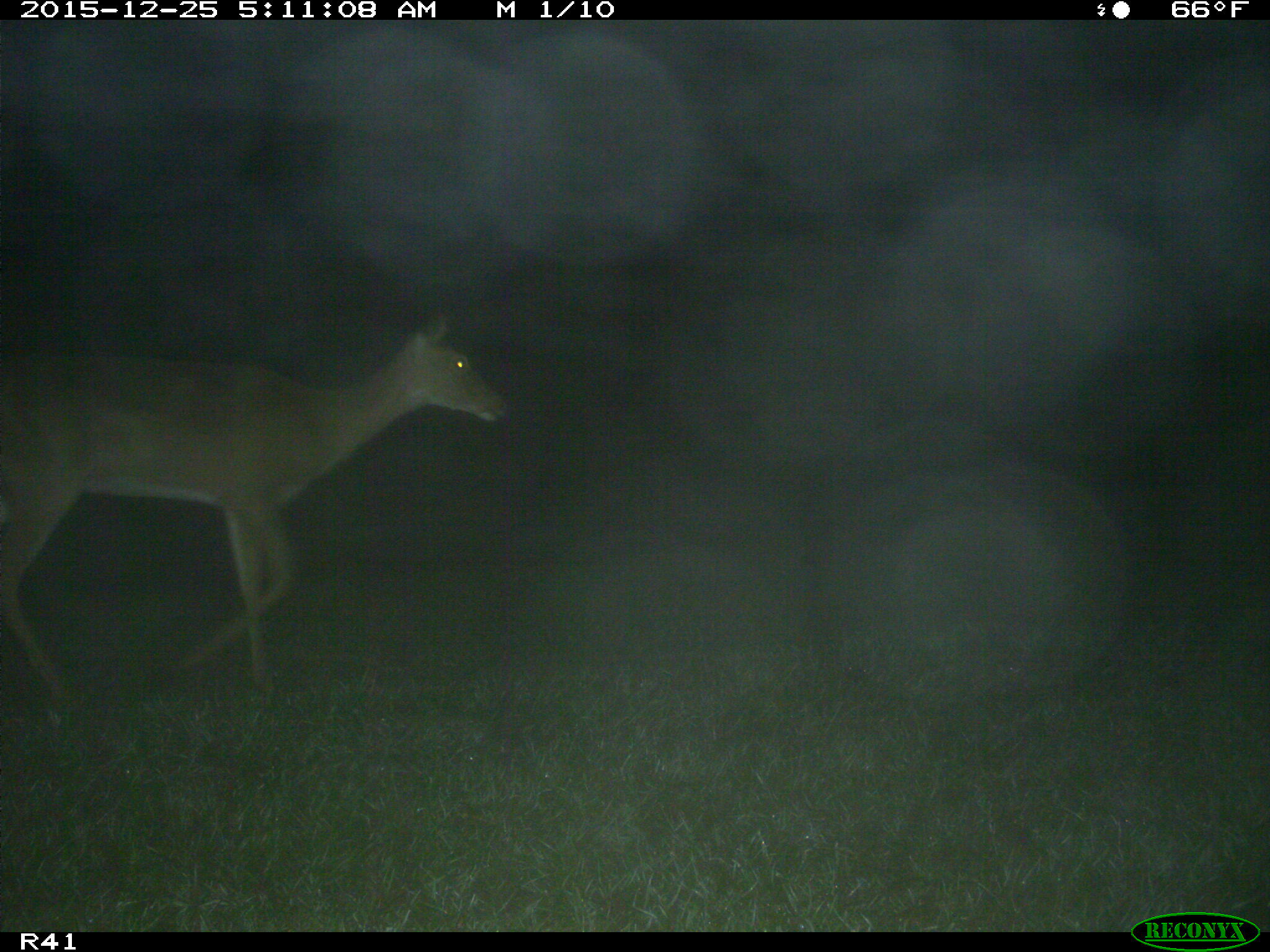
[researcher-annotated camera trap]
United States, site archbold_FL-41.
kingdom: Animalia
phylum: Chordata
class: Mammalia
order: Artiodactyla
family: Cervidae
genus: Odocoileus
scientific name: Odocoileus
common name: deer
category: unidentified deer